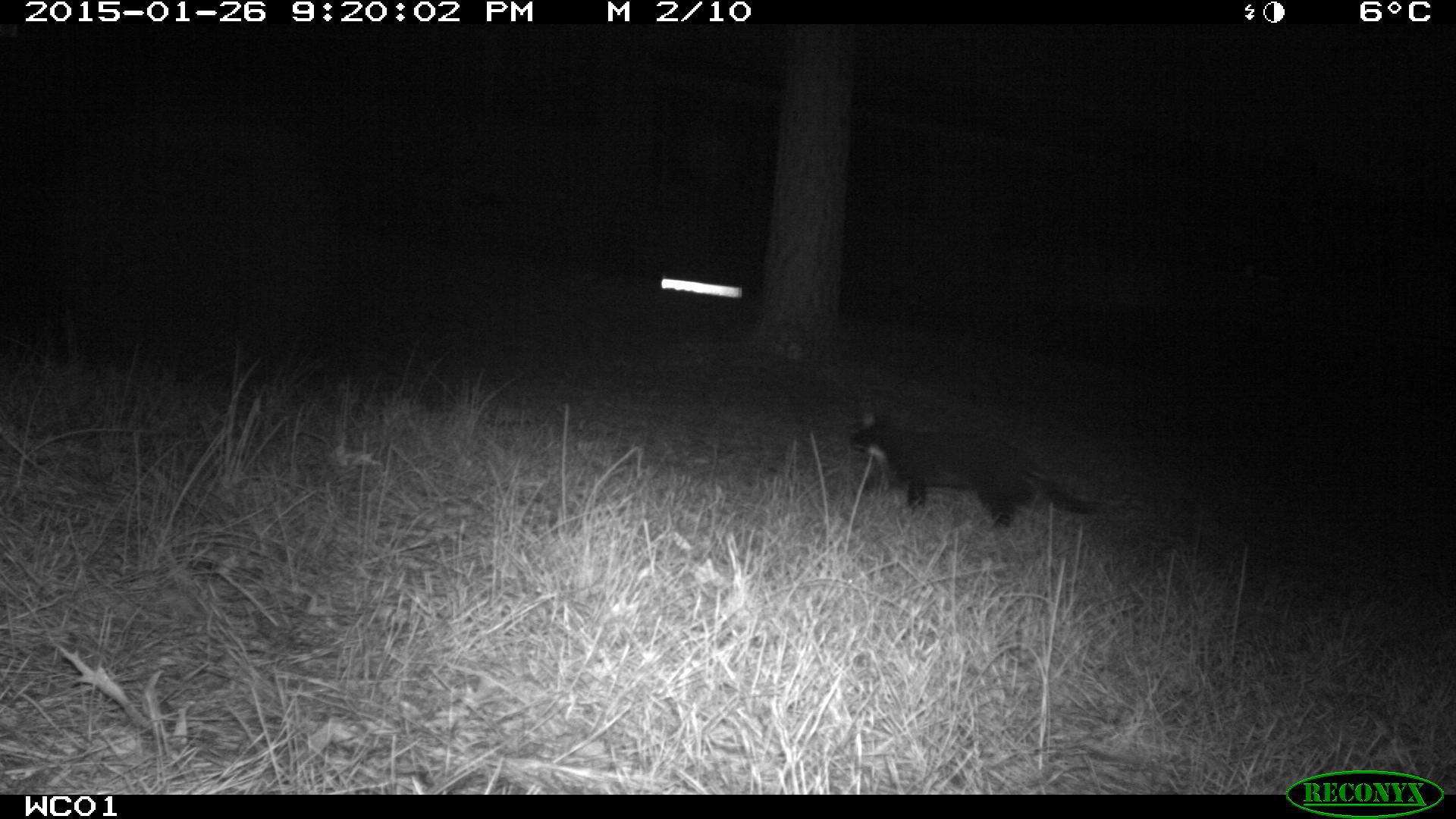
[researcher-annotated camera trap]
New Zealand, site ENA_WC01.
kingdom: Animalia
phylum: Chordata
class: Mammalia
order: Carnivora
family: Felidae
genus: Felis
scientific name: Felis catus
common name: domestic cat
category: cat